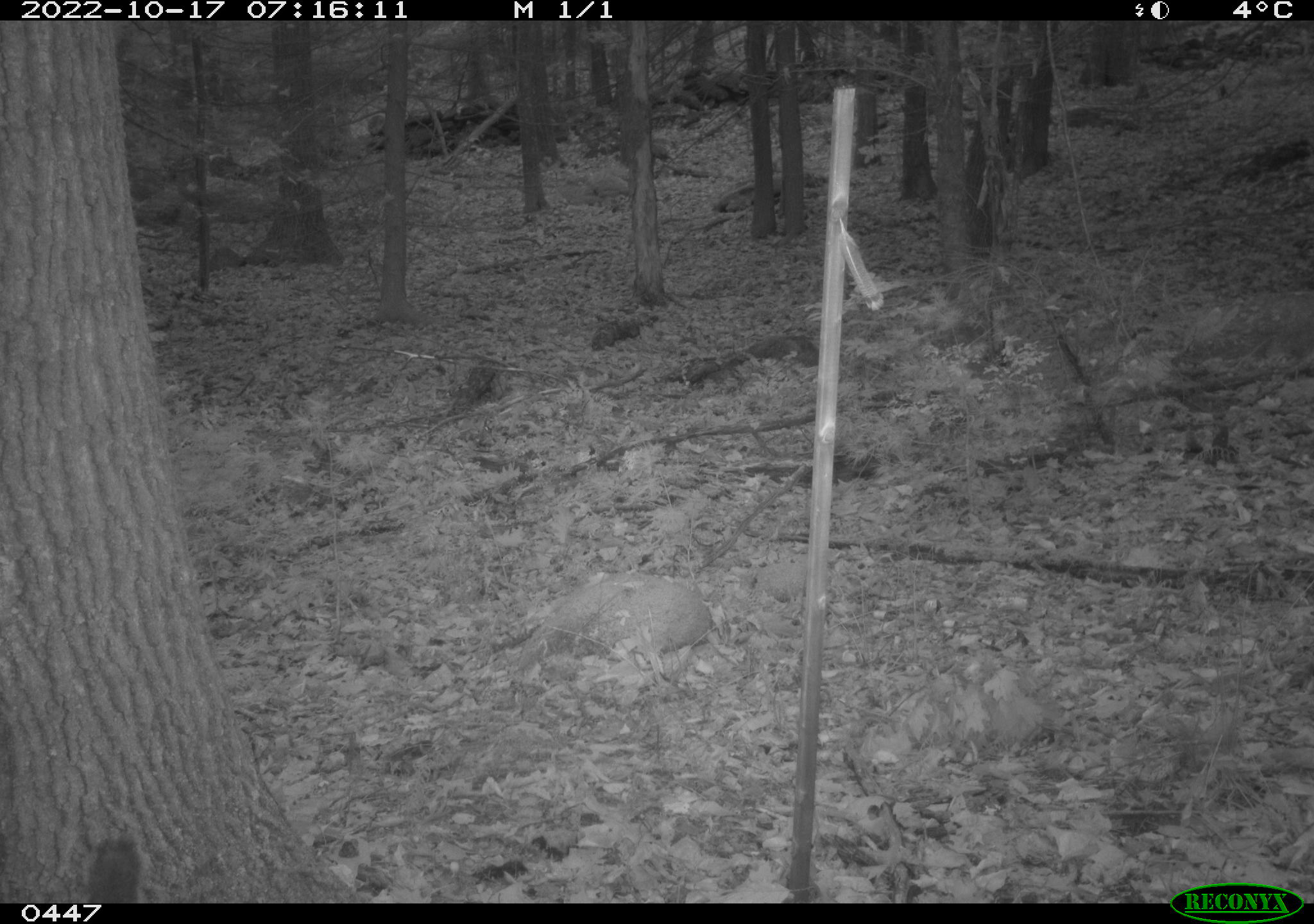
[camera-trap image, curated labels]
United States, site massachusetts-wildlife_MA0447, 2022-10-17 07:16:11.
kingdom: Animalia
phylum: Chordata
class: Mammalia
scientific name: Mammalia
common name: mammal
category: mammal sp.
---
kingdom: Animalia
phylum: Chordata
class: Mammalia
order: Rodentia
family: Sciuridae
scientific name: Sciuridae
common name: squirrel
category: squirrel sp.